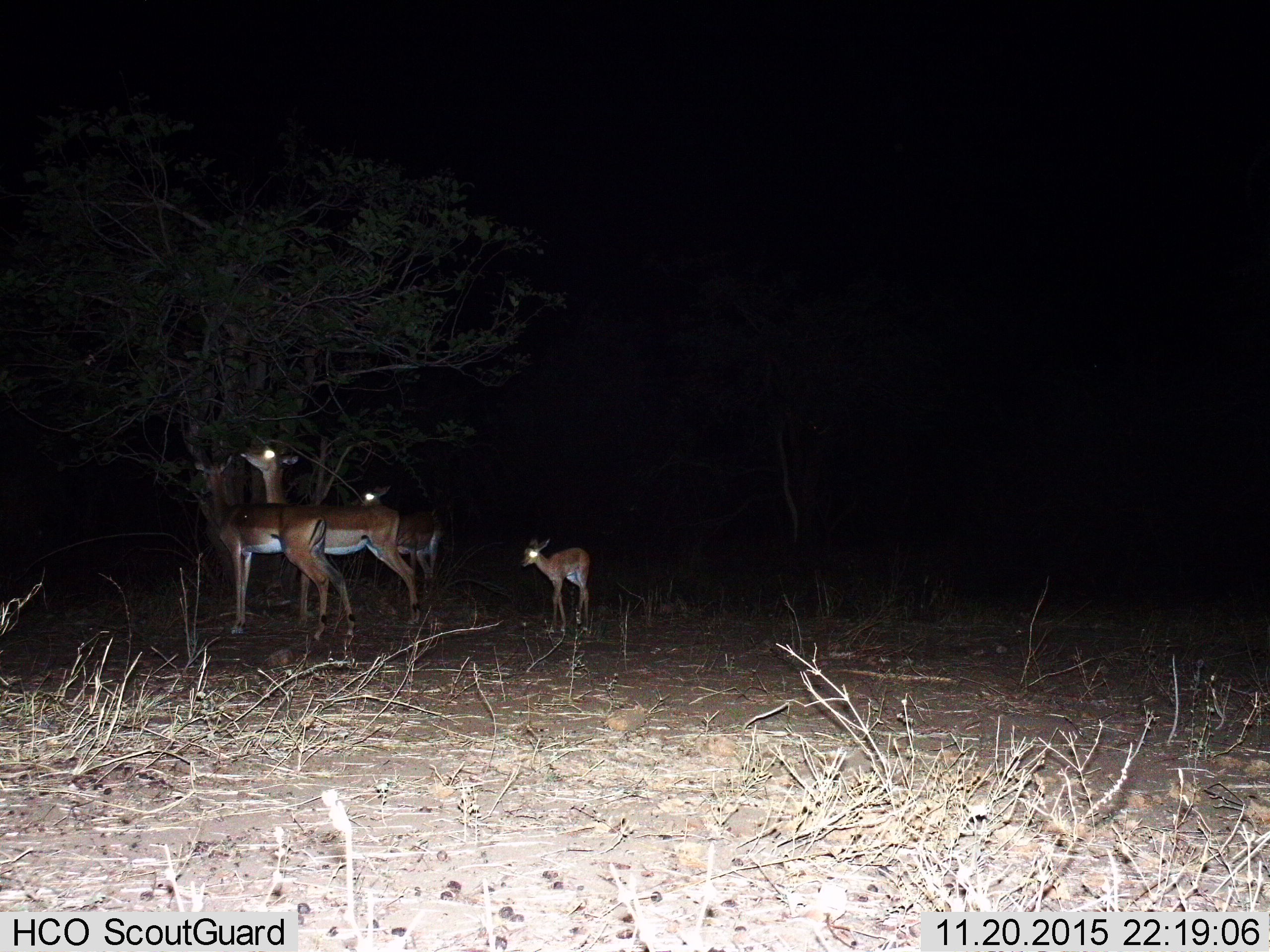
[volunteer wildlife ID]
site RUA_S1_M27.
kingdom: Animalia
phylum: Chordata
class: Mammalia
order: Artiodactyla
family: Bovidae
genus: Aepyceros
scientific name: Aepyceros melampus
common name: impala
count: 4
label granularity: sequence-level